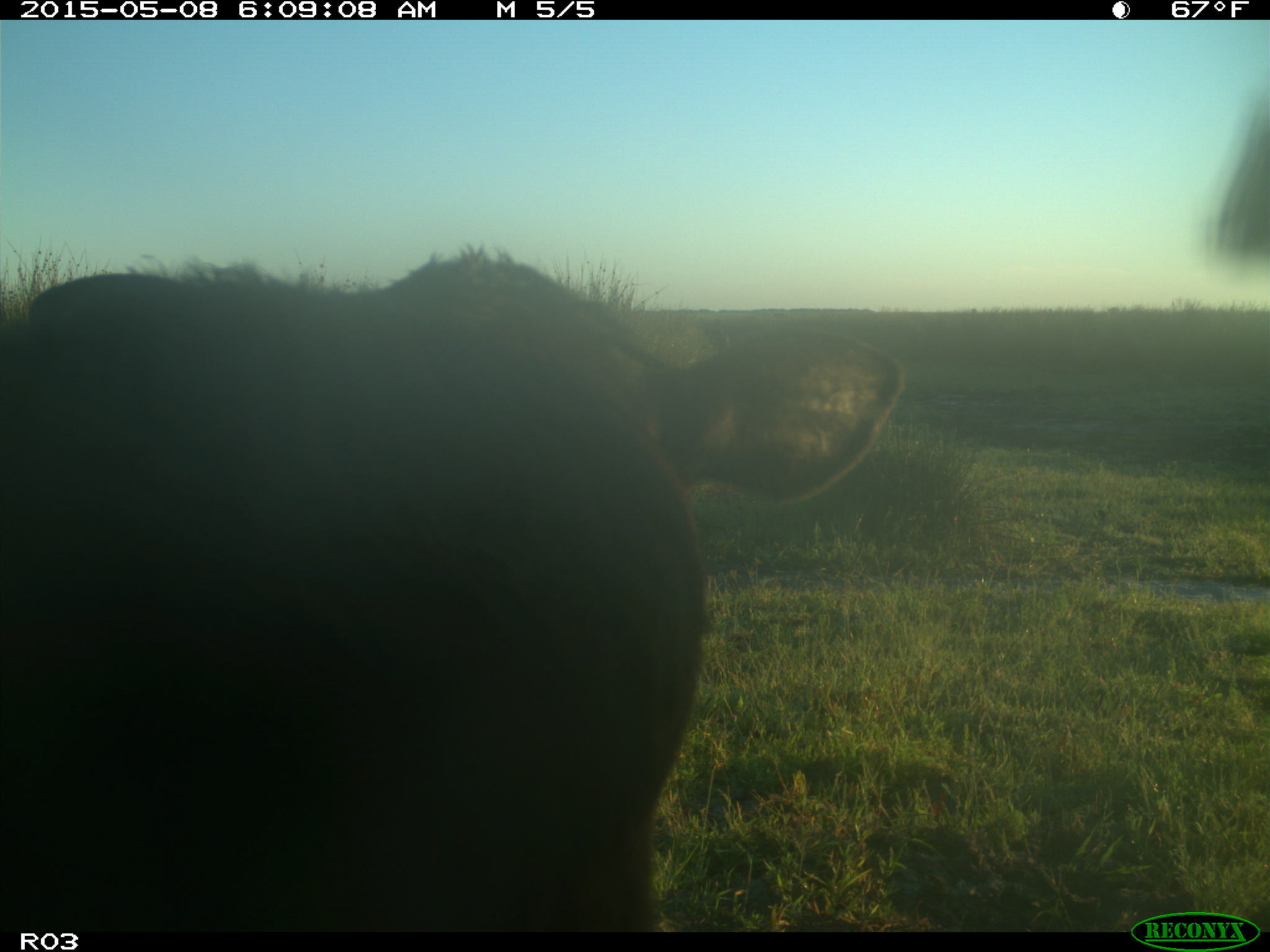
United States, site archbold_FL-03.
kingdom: Animalia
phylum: Chordata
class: Mammalia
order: Artiodactyla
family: Bovidae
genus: Bos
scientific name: Bos taurus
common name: domestic cow